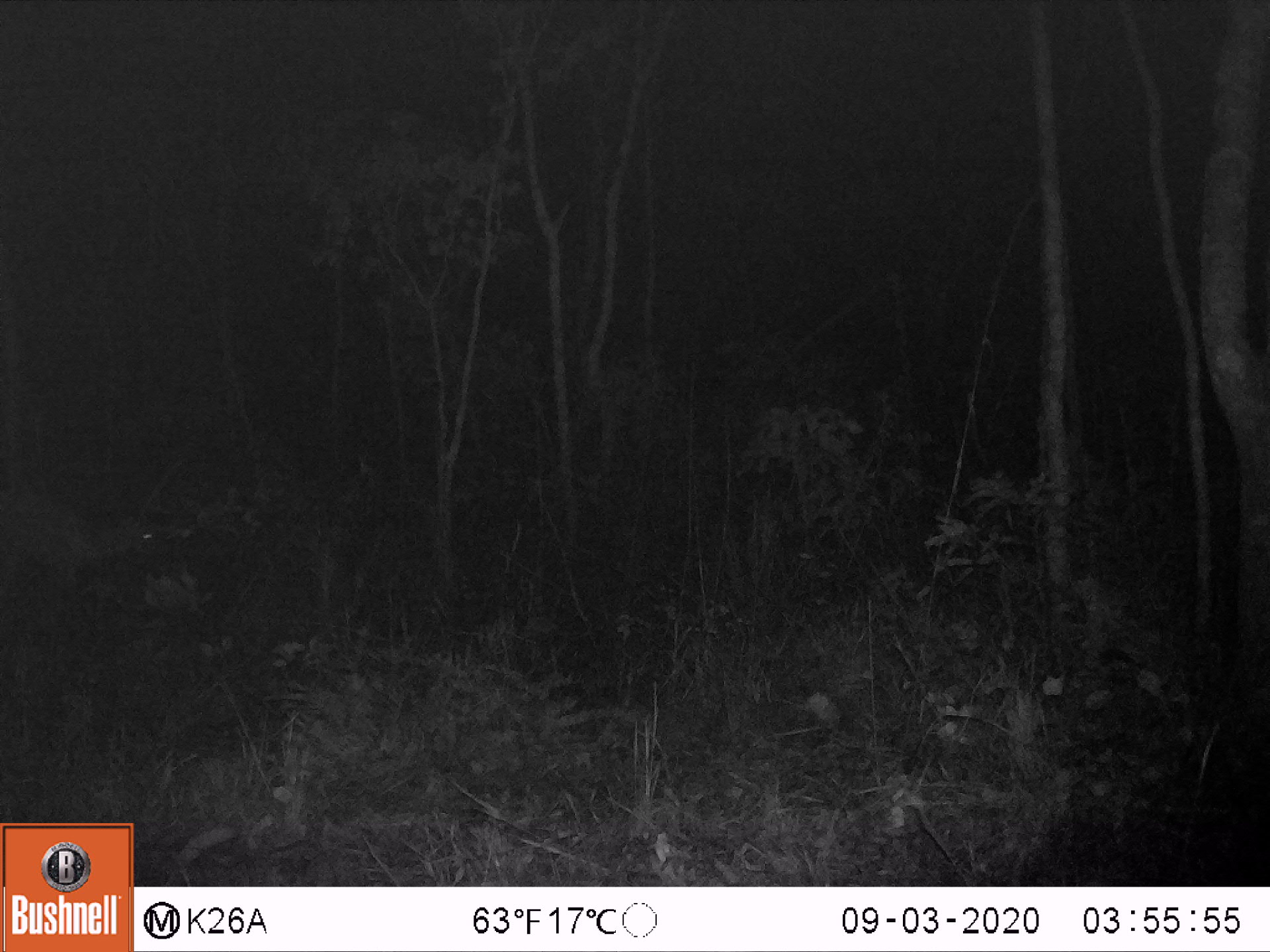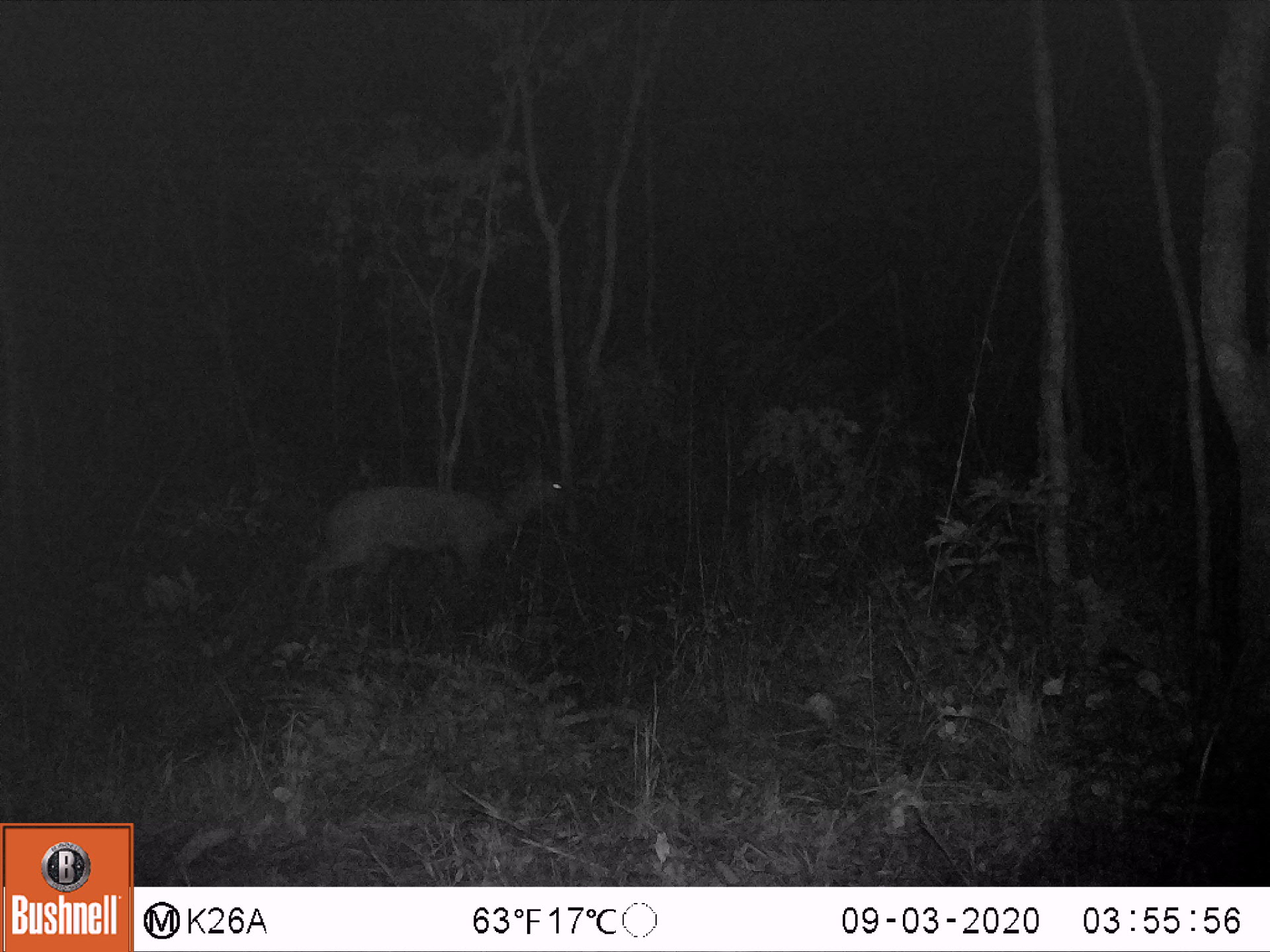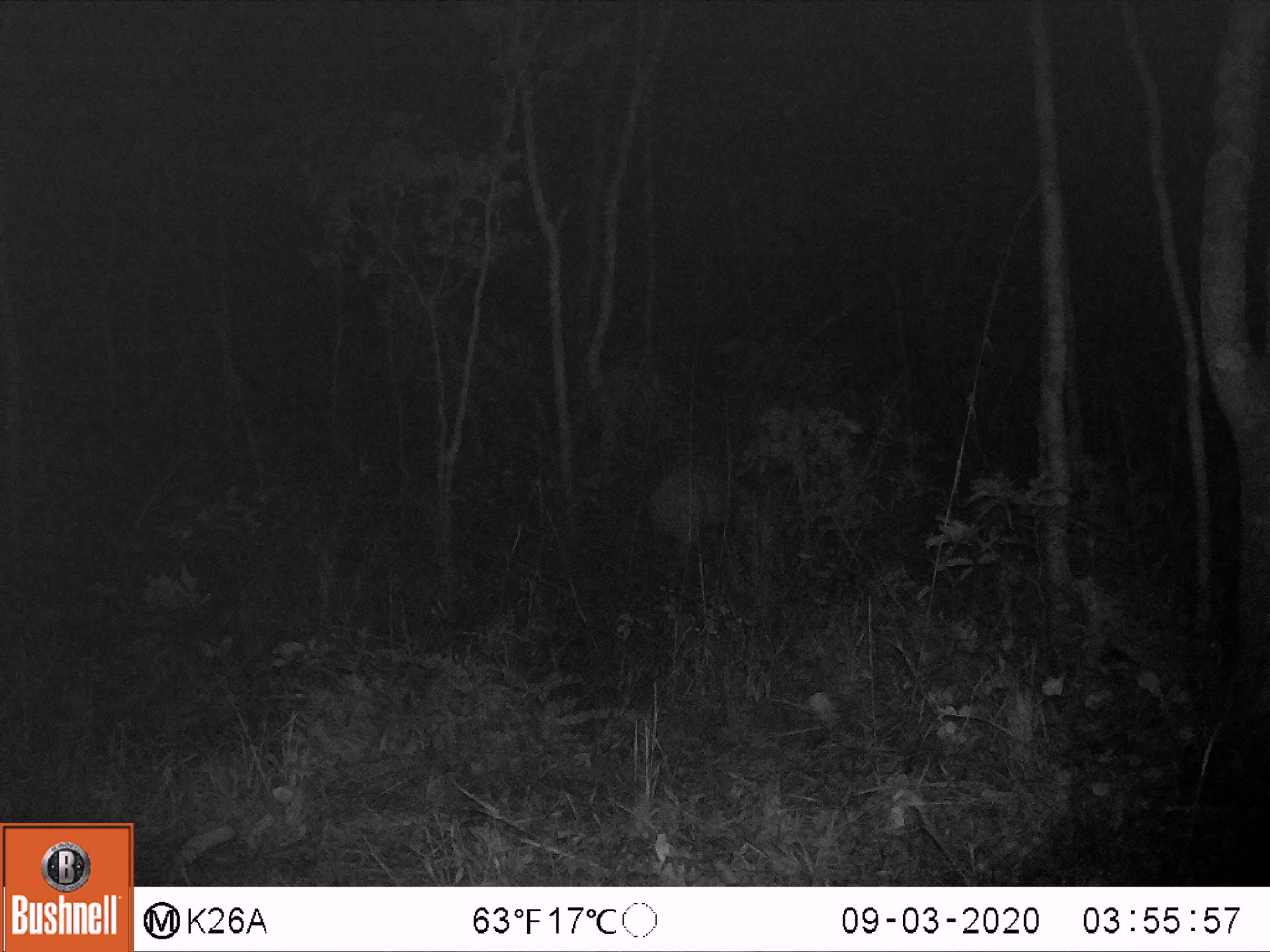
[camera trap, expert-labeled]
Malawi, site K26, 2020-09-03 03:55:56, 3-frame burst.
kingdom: Animalia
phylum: Chordata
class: Mammalia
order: Artiodactyla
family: Bovidae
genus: Tragelaphus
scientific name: Tragelaphus sylvaticus sylvaticus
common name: cape bushbuck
Cape bushbuck (Tragelaphus sylvaticus sylvaticus), count 1.